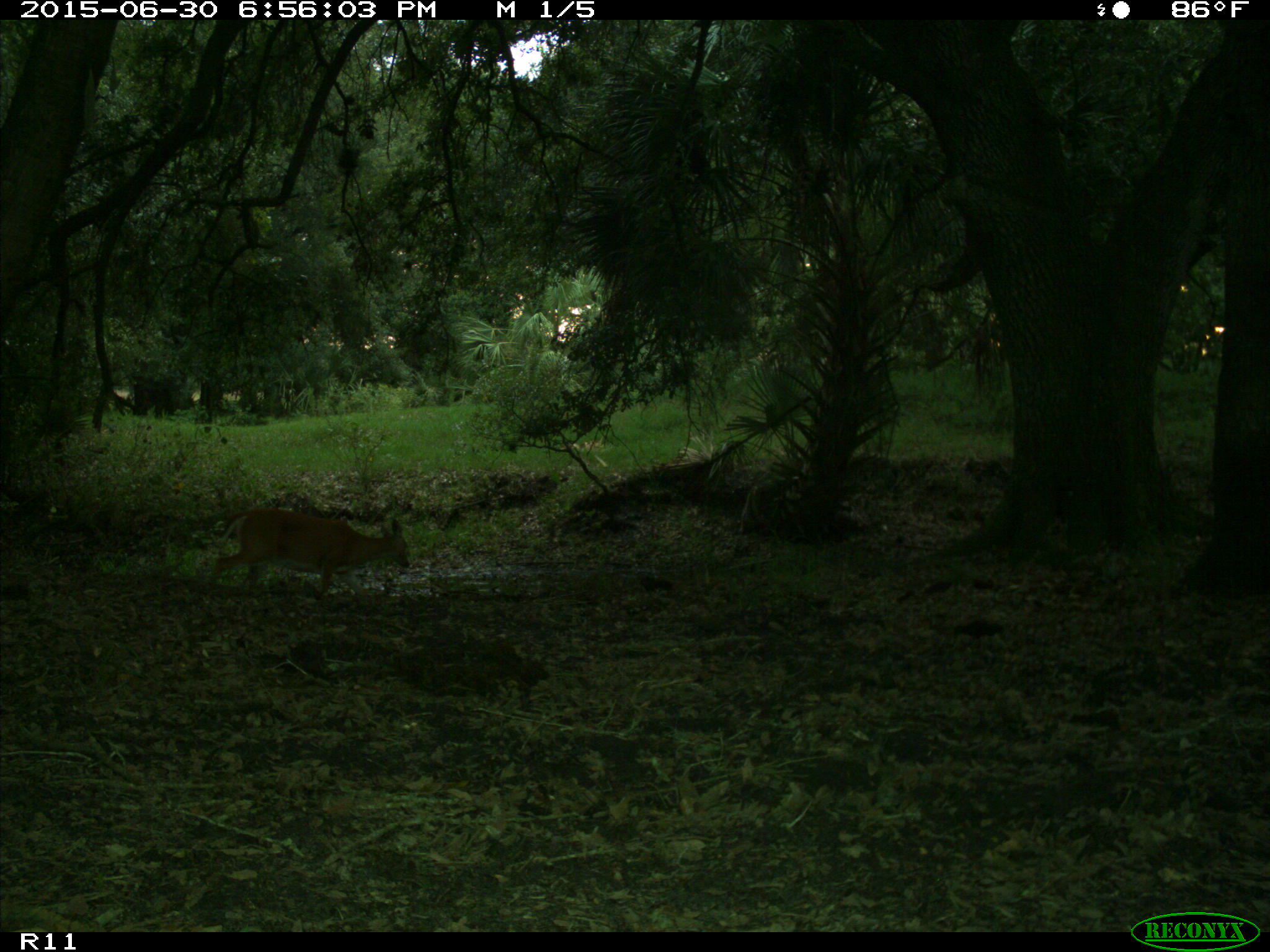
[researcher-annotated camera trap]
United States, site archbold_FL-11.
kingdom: Animalia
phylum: Chordata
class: Mammalia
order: Artiodactyla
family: Cervidae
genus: Odocoileus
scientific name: Odocoileus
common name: deer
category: unidentified deer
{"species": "unidentified deer (deer) (Odocoileus)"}